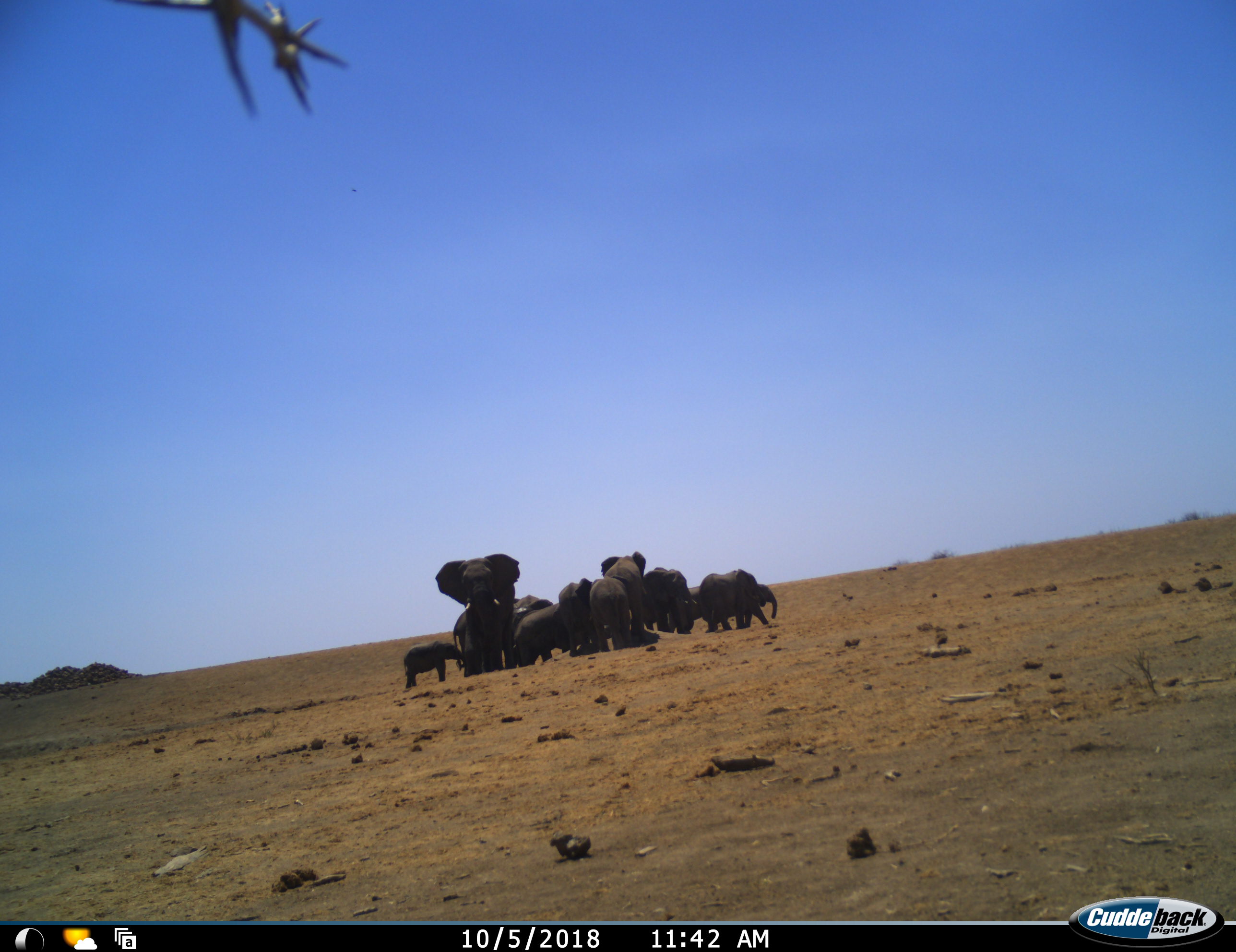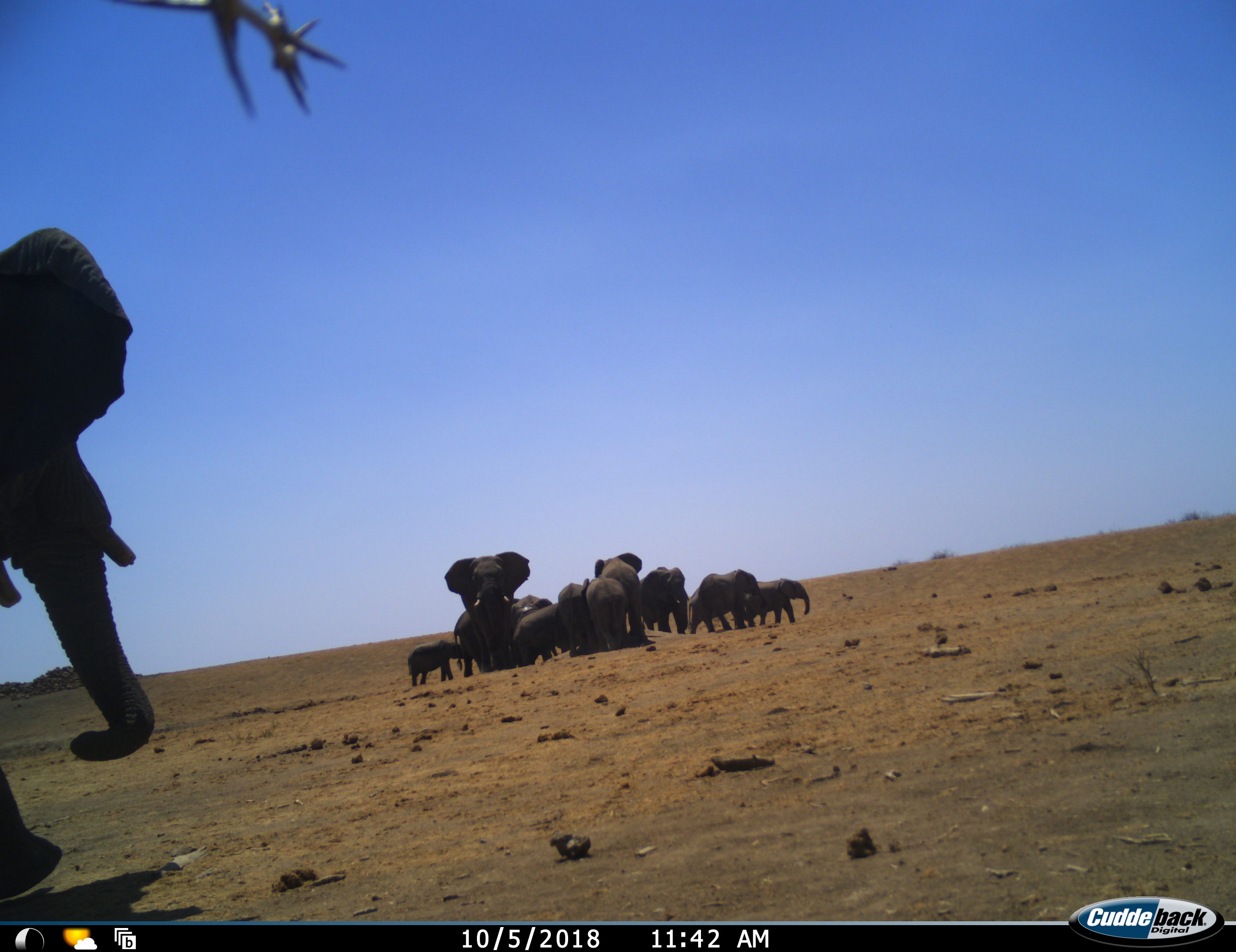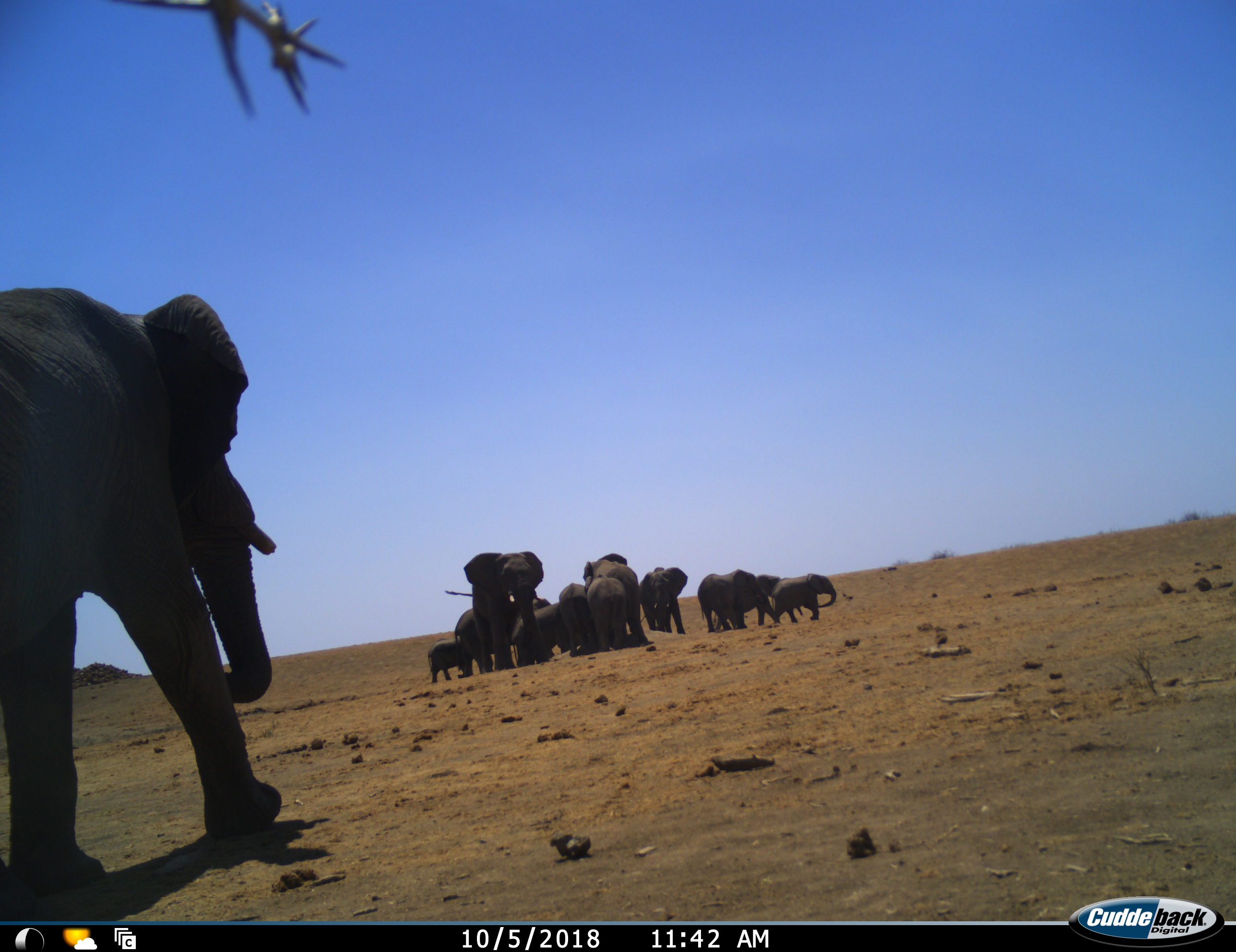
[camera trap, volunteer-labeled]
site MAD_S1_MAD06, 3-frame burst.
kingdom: Animalia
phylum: Chordata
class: Mammalia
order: Proboscidea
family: Elephantidae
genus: Loxodonta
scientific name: Loxodonta africana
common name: african bush elephant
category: elephant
Elephant (african bush elephant) (Loxodonta africana), count 11-50. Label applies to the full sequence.